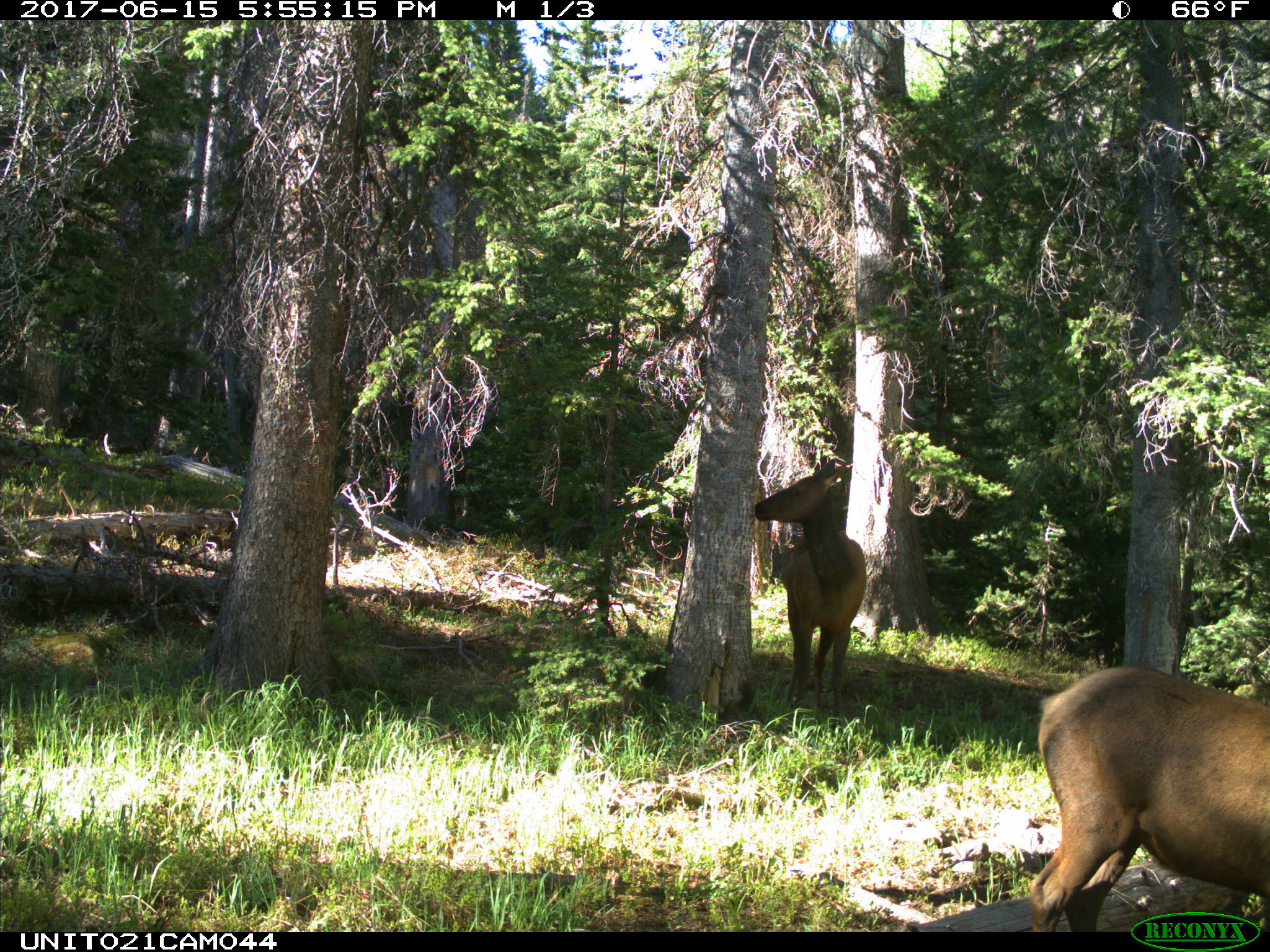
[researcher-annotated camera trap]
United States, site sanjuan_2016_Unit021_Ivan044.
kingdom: Animalia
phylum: Chordata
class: Mammalia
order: Artiodactyla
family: Cervidae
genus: Cervus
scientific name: Cervus elaphus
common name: red deer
Cervus elaphus (red deer).